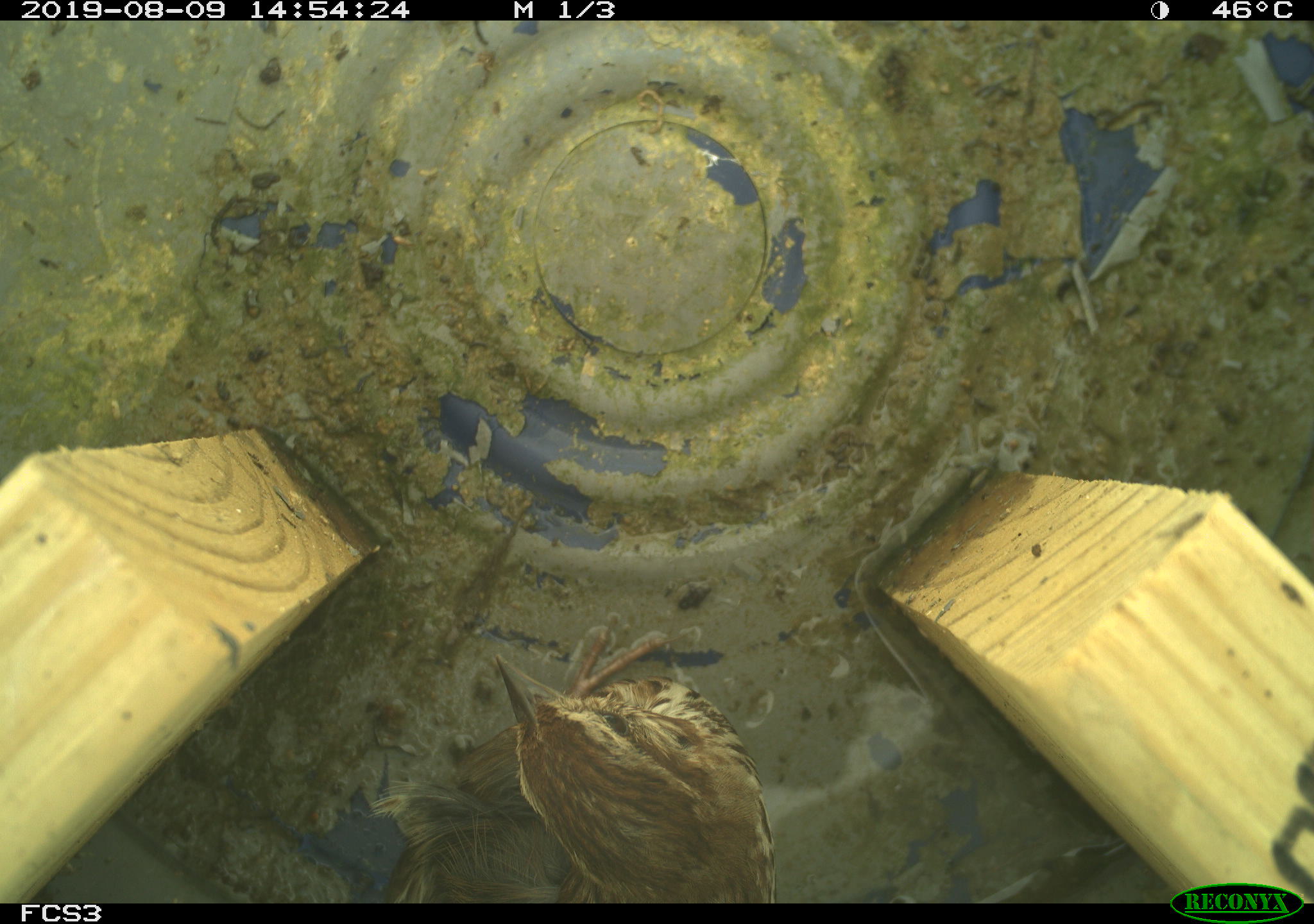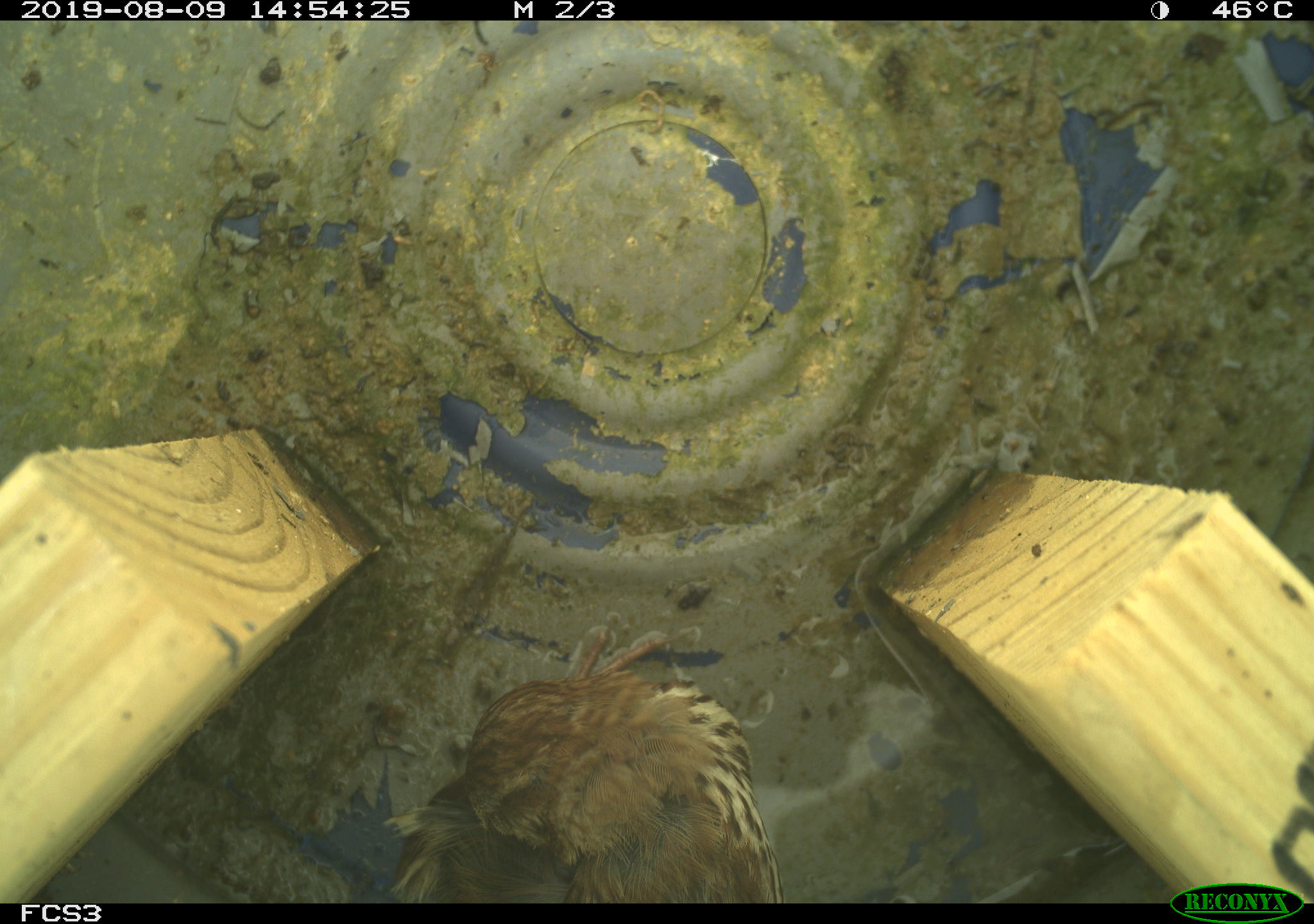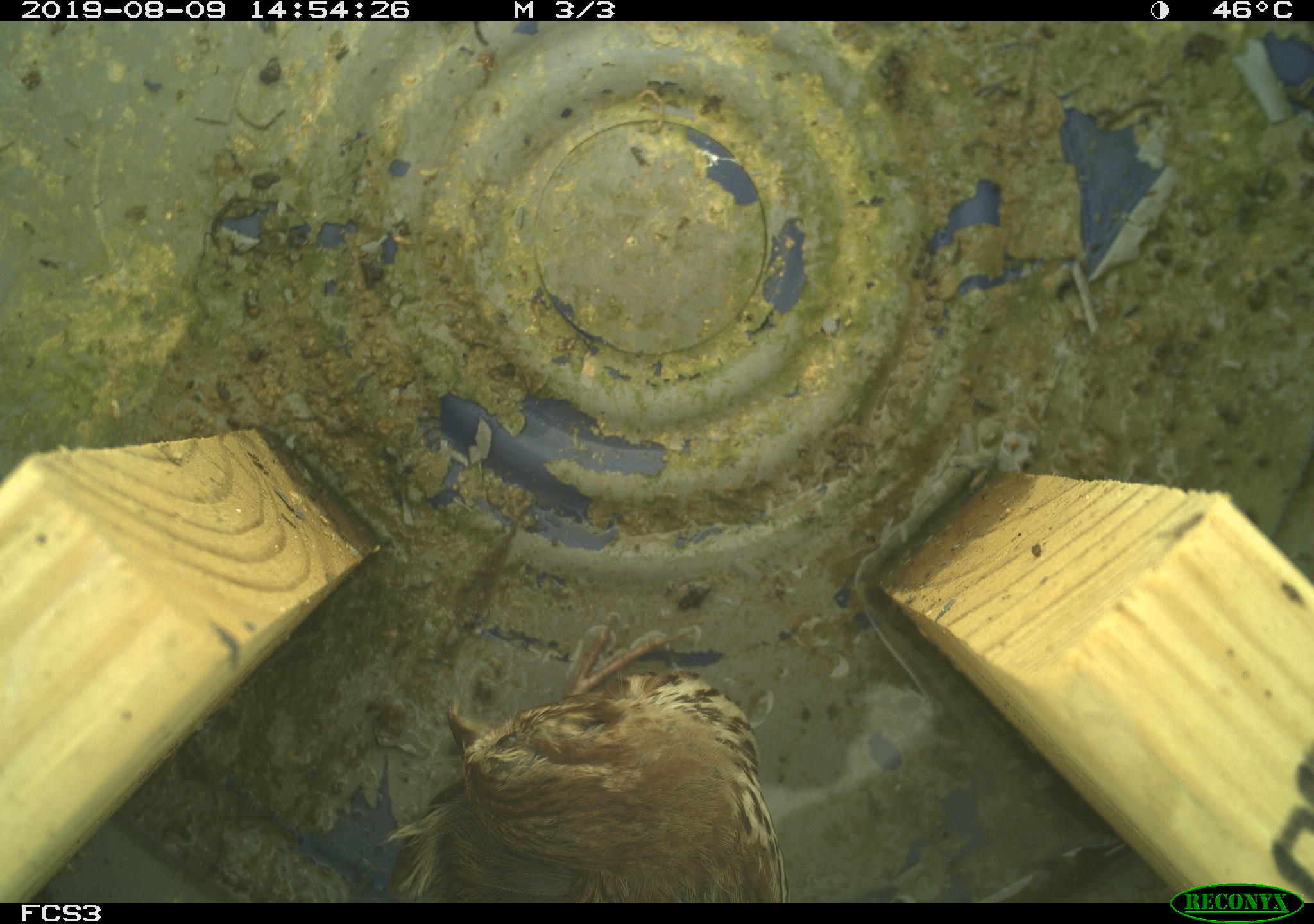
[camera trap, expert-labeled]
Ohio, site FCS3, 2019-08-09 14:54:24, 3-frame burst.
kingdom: Animalia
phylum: Chordata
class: Aves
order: Passeriformes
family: Passerellidae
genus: Melospiza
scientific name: Melospiza melodia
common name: song sparrow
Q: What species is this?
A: Song sparrow (Melospiza melodia).